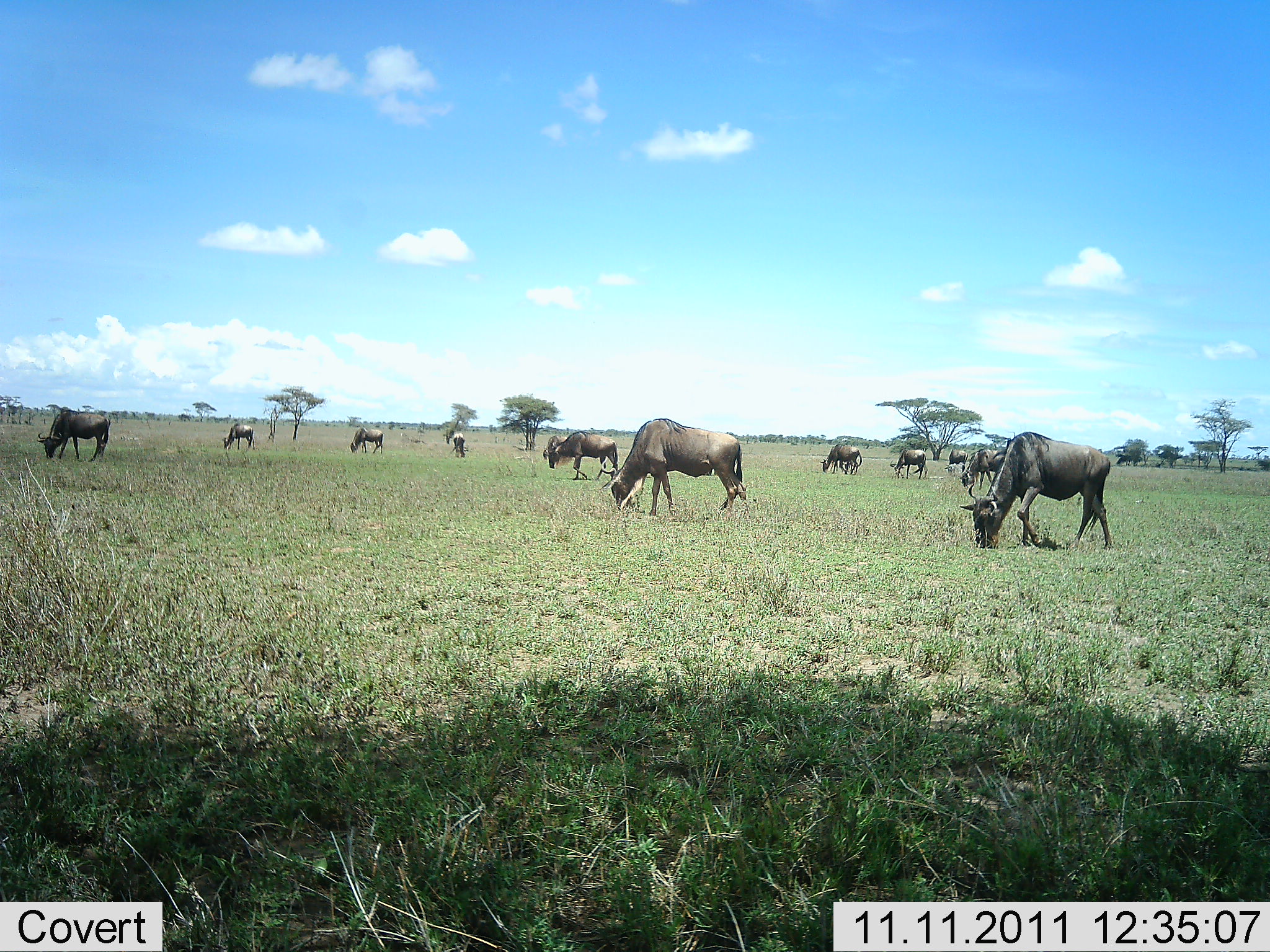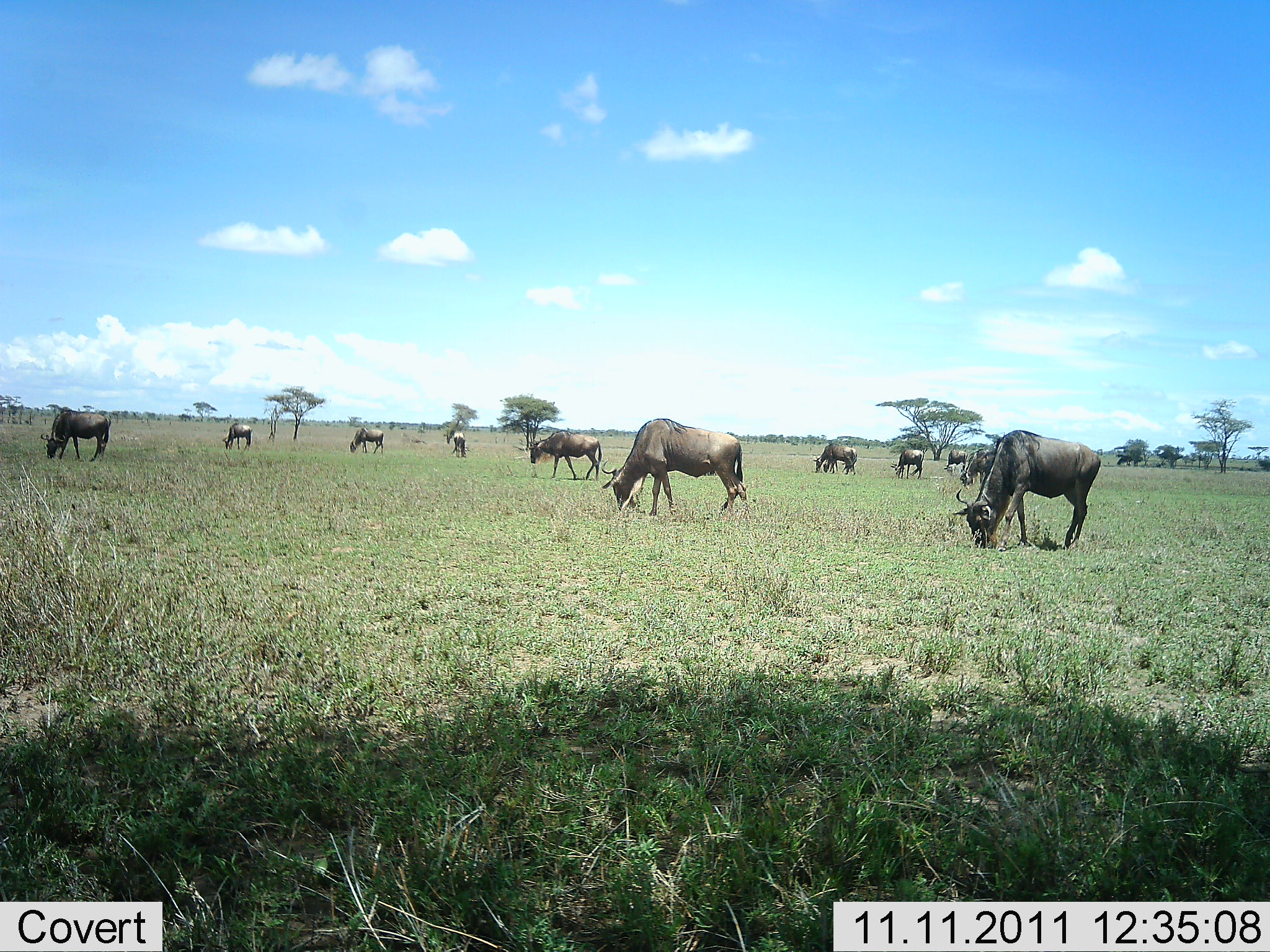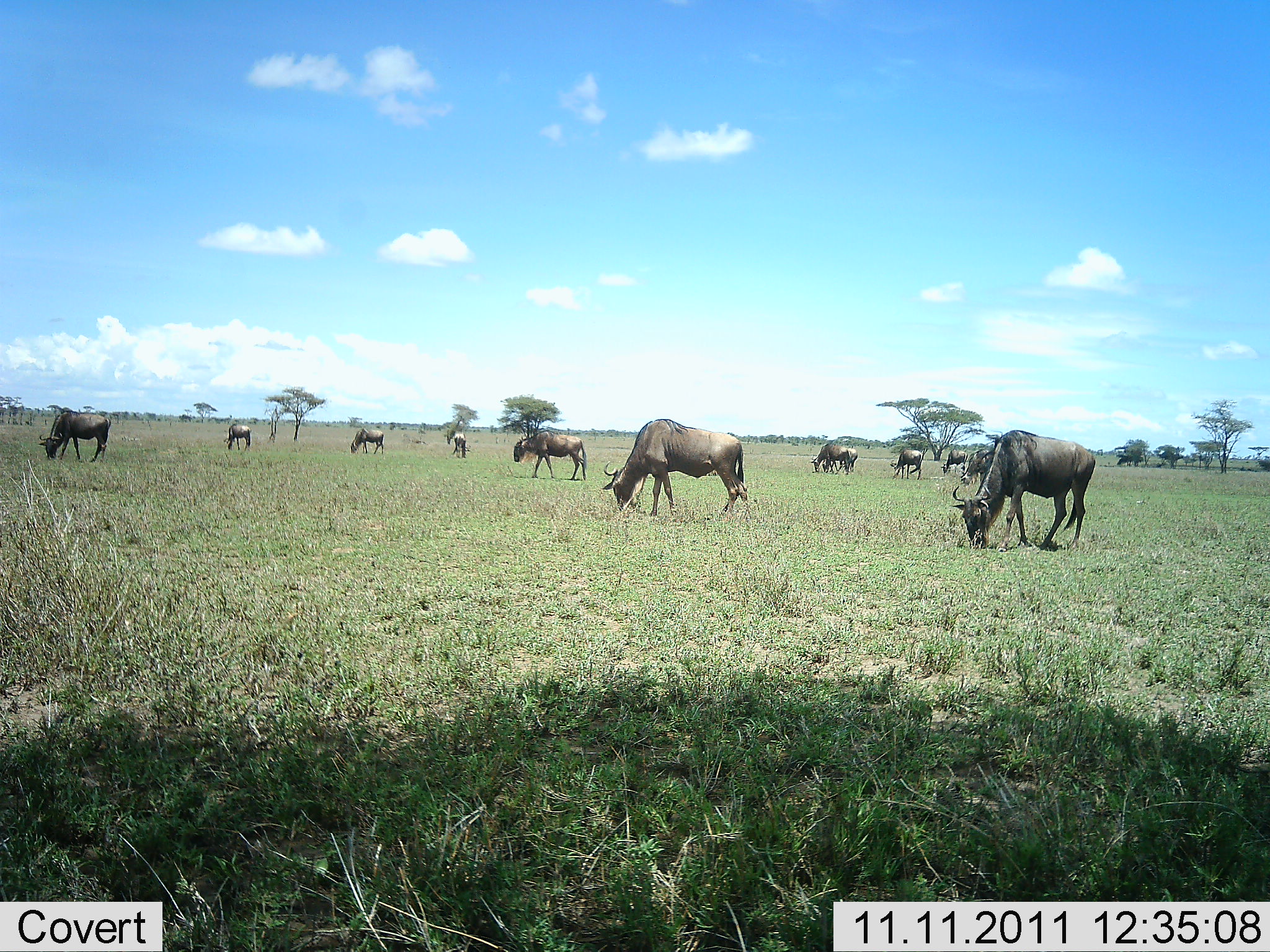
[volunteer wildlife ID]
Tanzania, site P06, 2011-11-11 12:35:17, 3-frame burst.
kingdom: Animalia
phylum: Chordata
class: Mammalia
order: Artiodactyla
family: Bovidae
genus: Connochaetes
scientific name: Connochaetes taurinus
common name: blue wildebeest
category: wildebeest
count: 11-50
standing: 27%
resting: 0%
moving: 27%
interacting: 9%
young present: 0%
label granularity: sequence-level